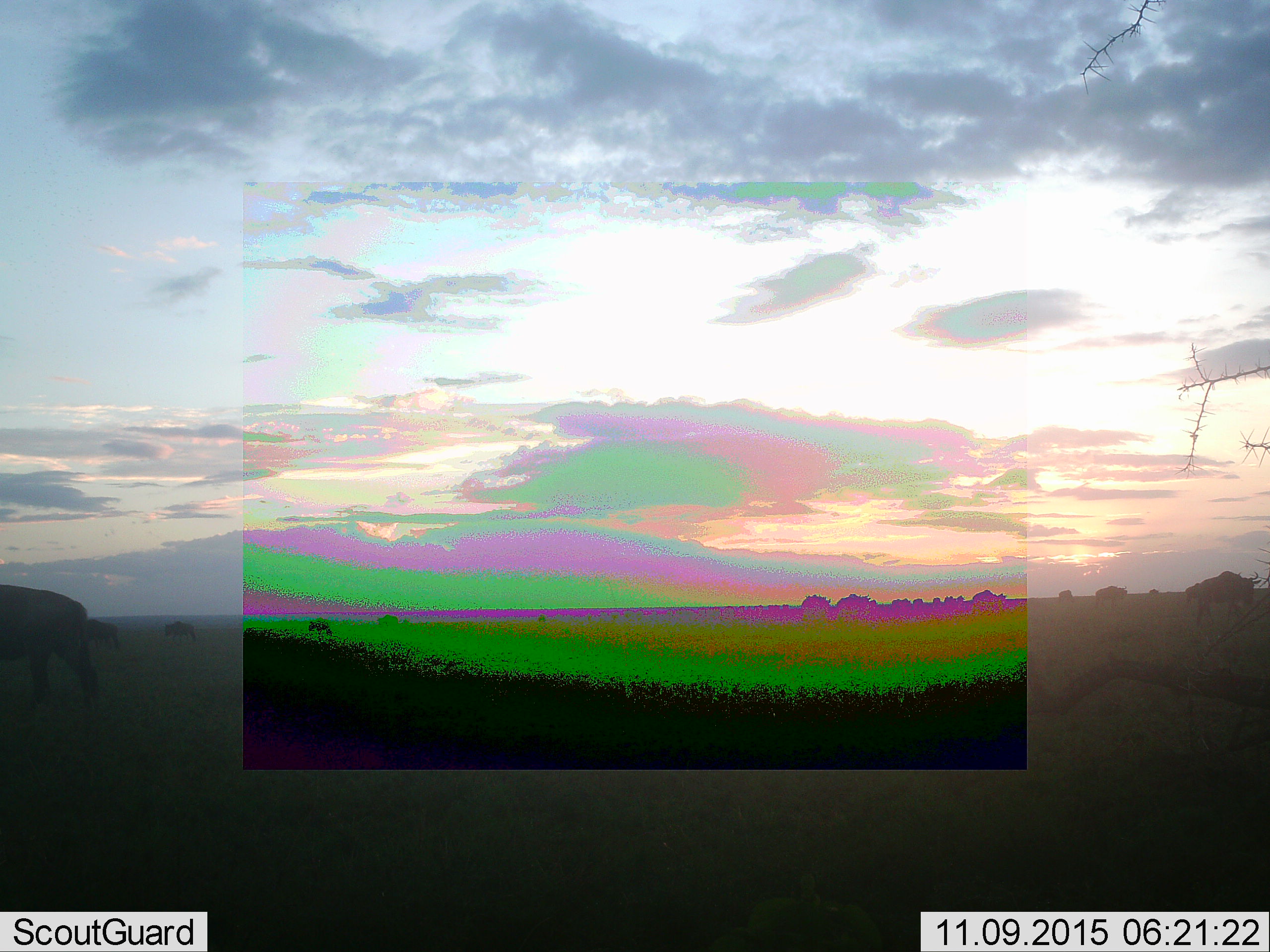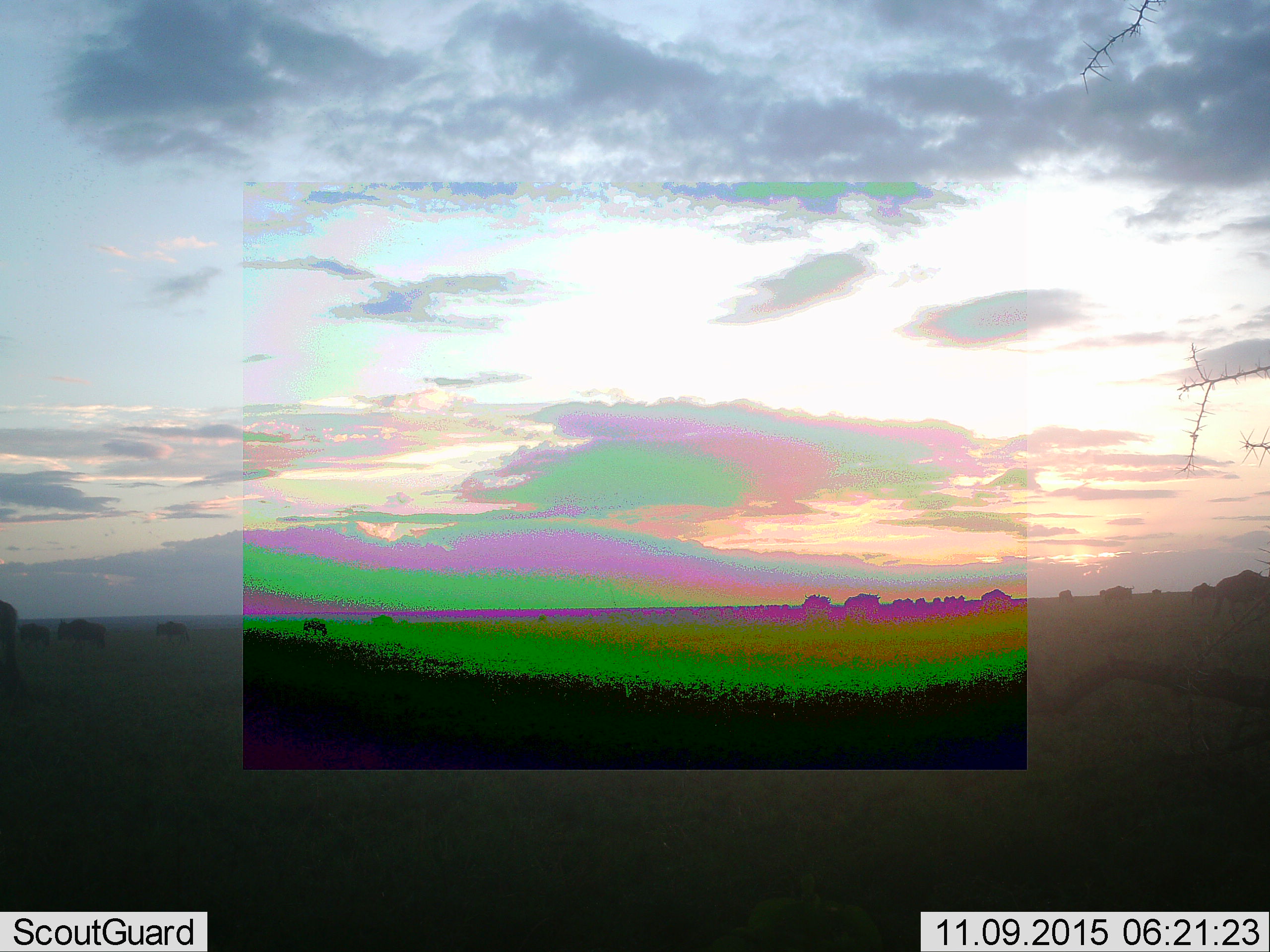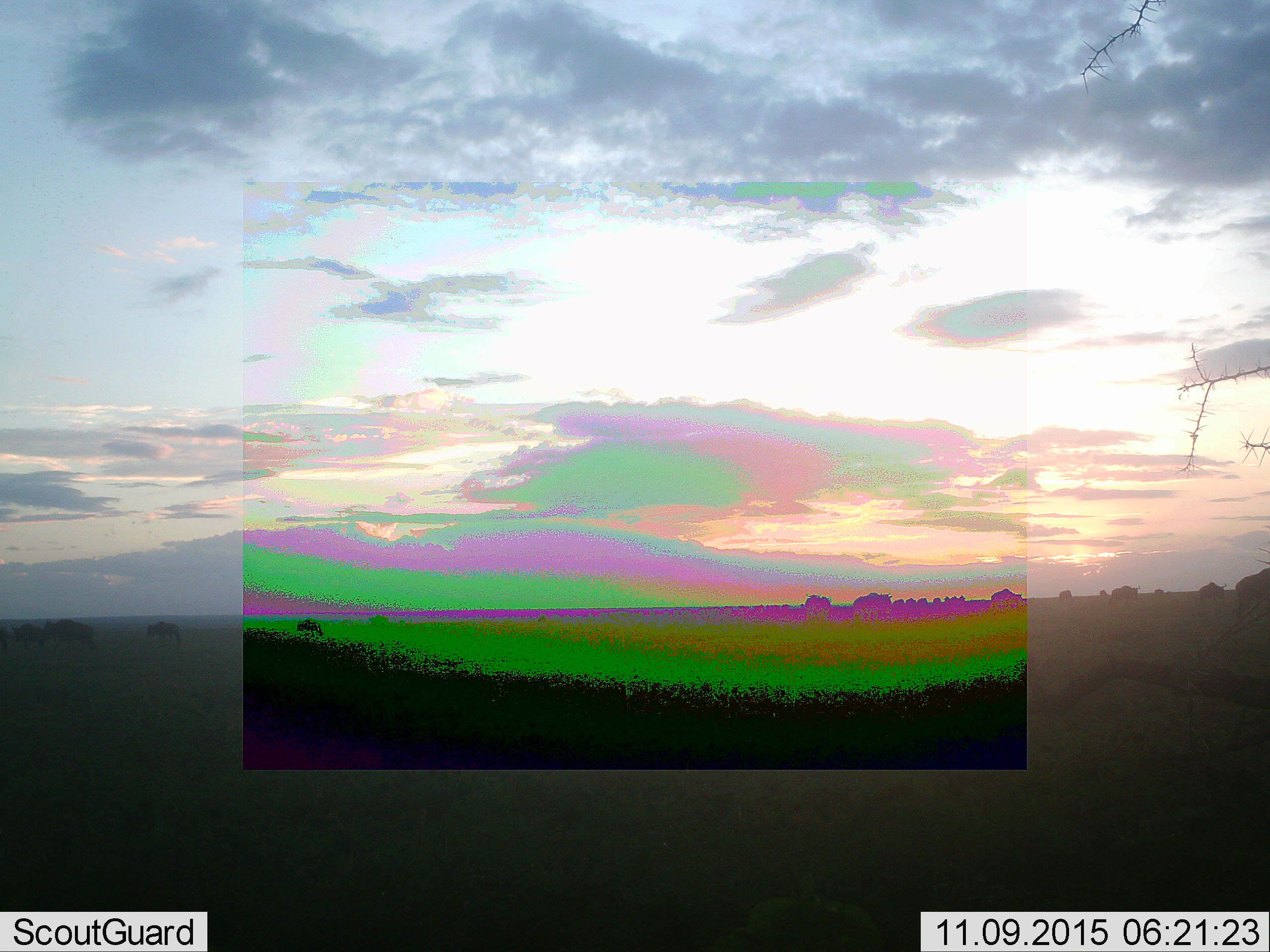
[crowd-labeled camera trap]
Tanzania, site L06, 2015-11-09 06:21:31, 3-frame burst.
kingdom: Animalia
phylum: Chordata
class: Mammalia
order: Artiodactyla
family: Bovidae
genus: Connochaetes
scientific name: Connochaetes taurinus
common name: blue wildebeest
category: wildebeest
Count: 11-50.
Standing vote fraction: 0%.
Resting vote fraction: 0%.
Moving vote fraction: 80%.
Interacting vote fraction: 0%.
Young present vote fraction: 0%.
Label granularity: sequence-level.